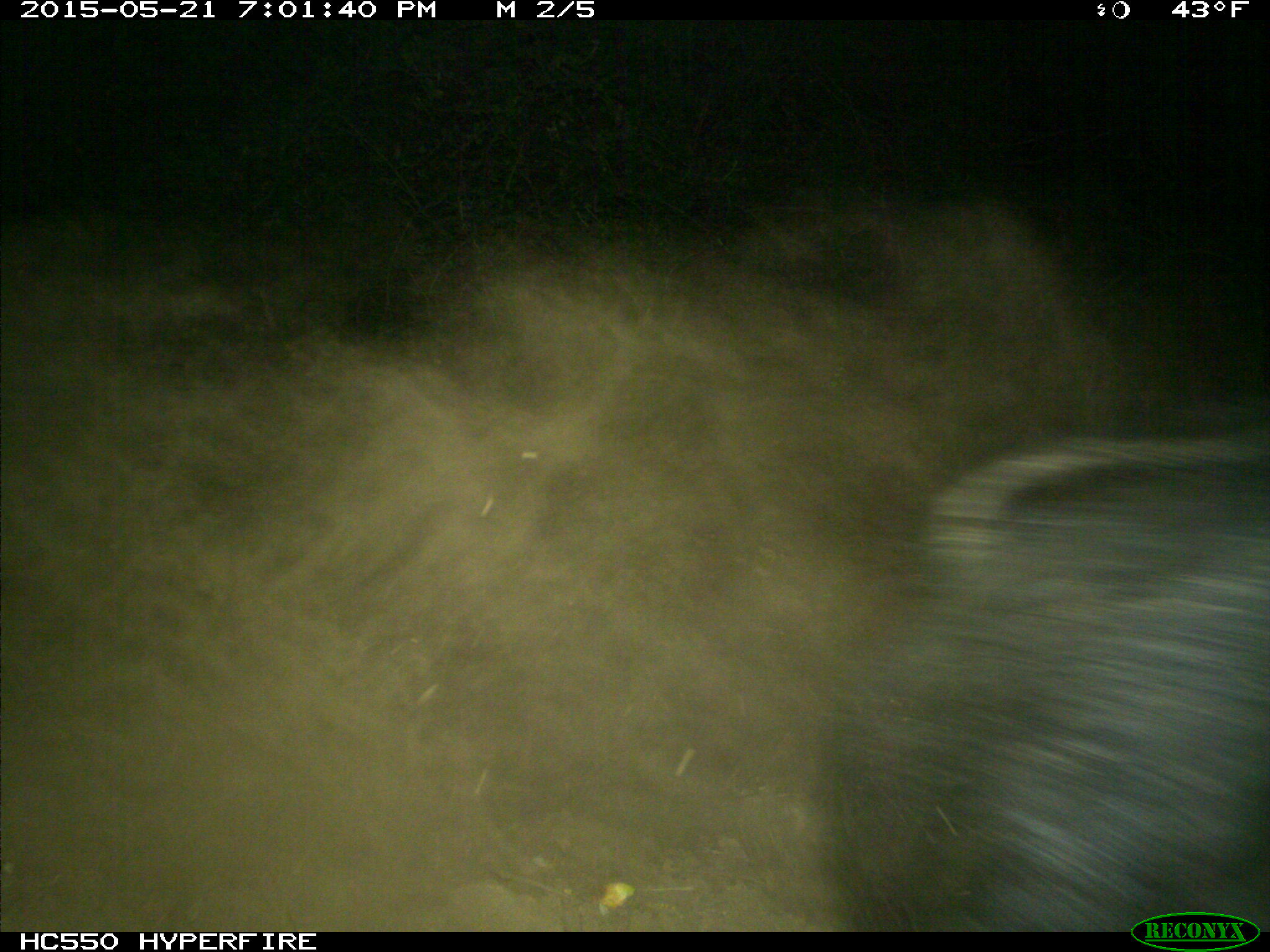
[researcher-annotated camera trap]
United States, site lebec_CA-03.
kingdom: Animalia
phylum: Chordata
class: Mammalia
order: Artiodactyla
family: Suidae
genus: Sus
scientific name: Sus scrofa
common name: wild boar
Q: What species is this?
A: Sus scrofa (wild boar).